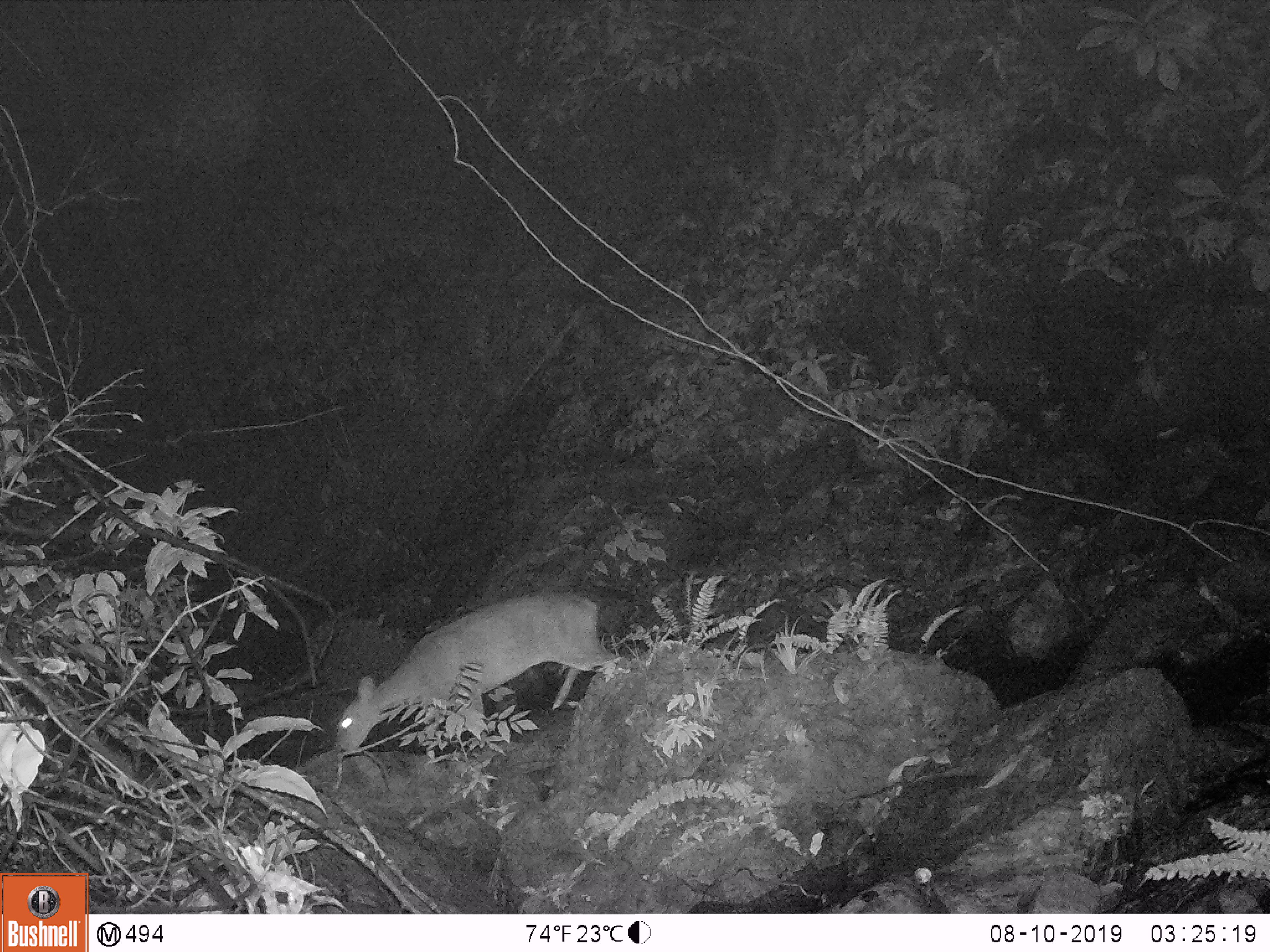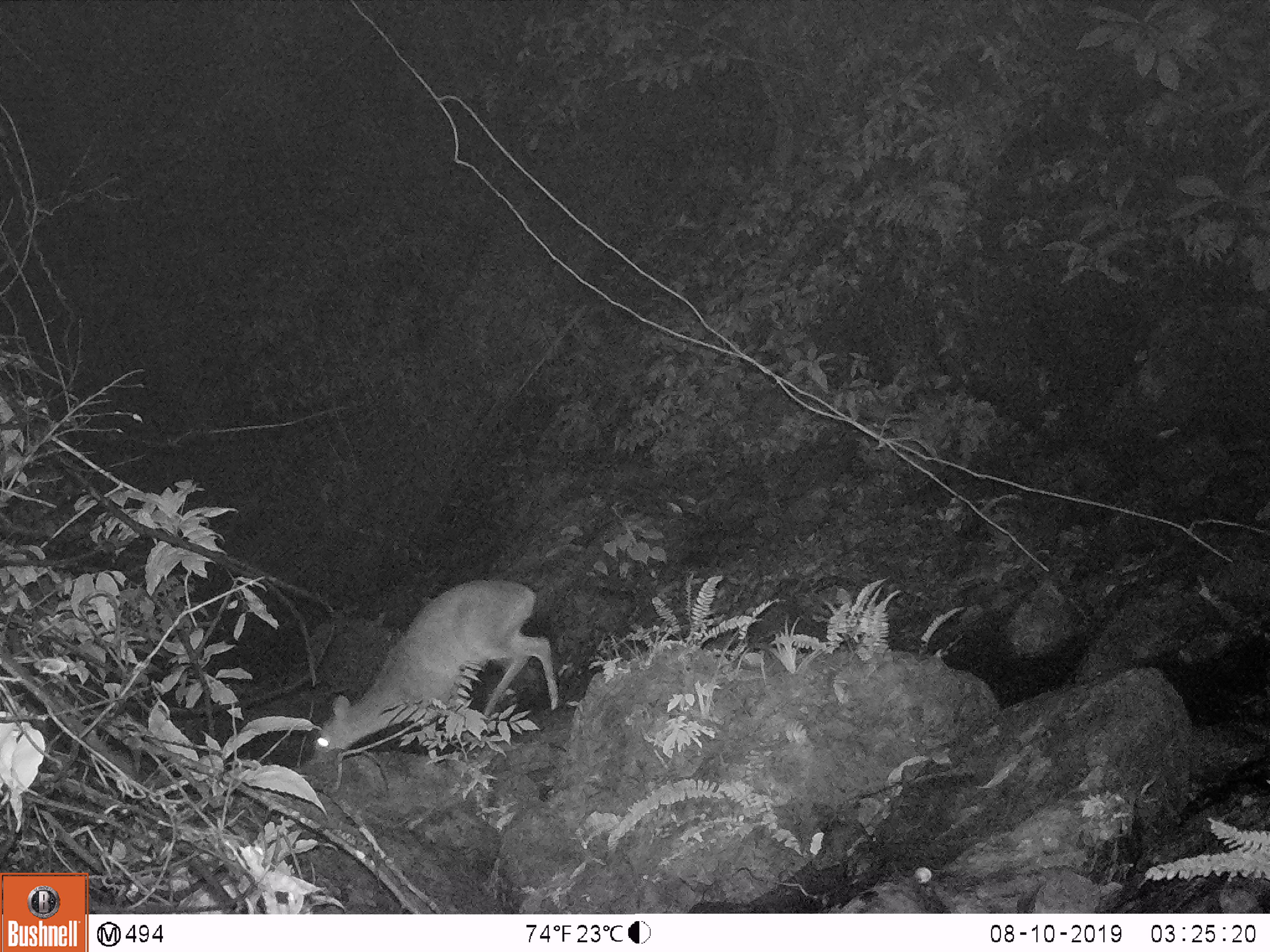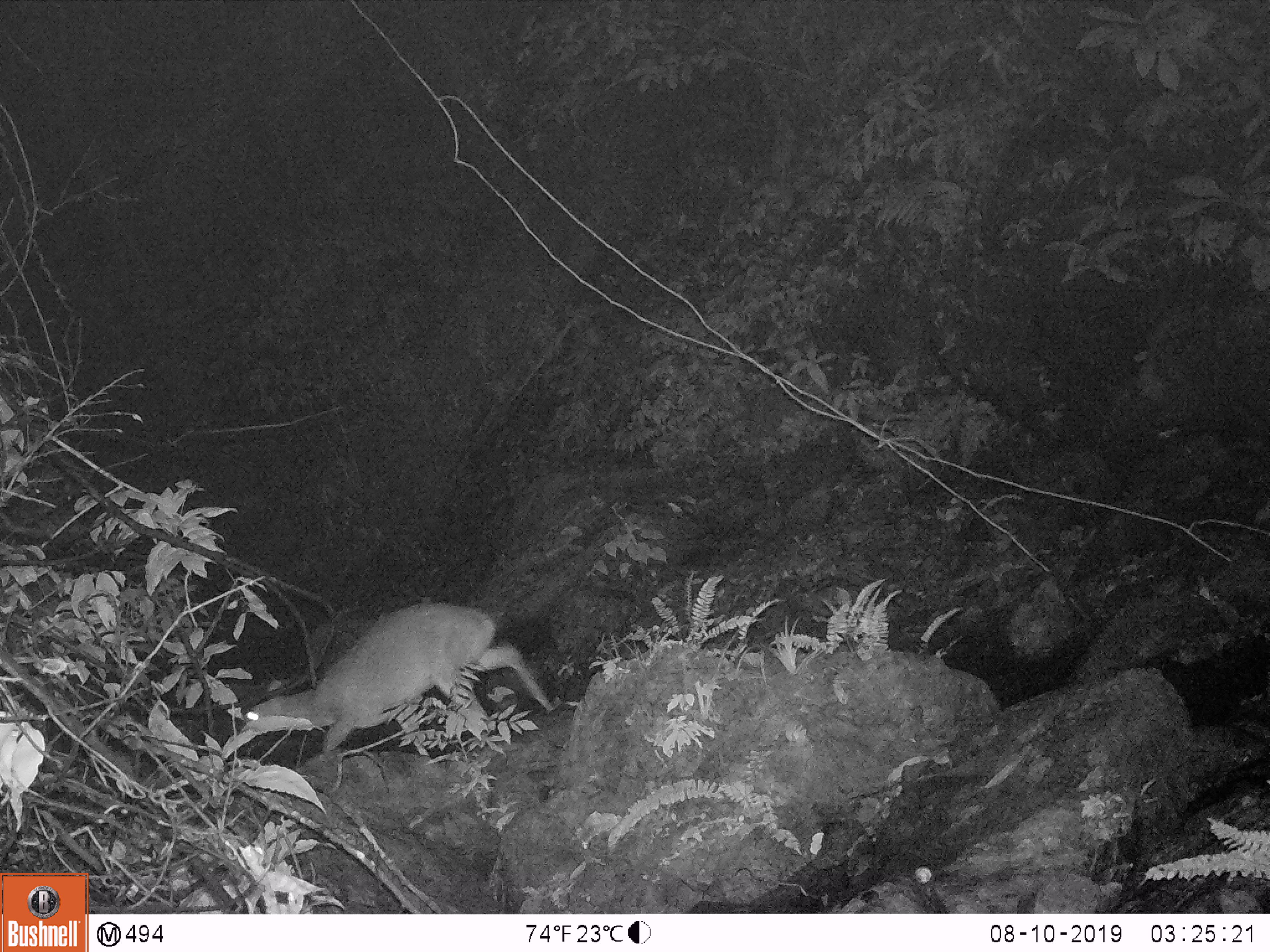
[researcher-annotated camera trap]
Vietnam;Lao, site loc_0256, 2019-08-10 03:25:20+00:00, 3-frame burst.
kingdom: Animalia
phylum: Chordata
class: Mammalia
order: Artiodactyla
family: Cervidae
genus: Muntiacus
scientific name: Muntiacus vuquangensis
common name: large-antlered muntjac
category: large antlered muntjac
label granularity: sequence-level